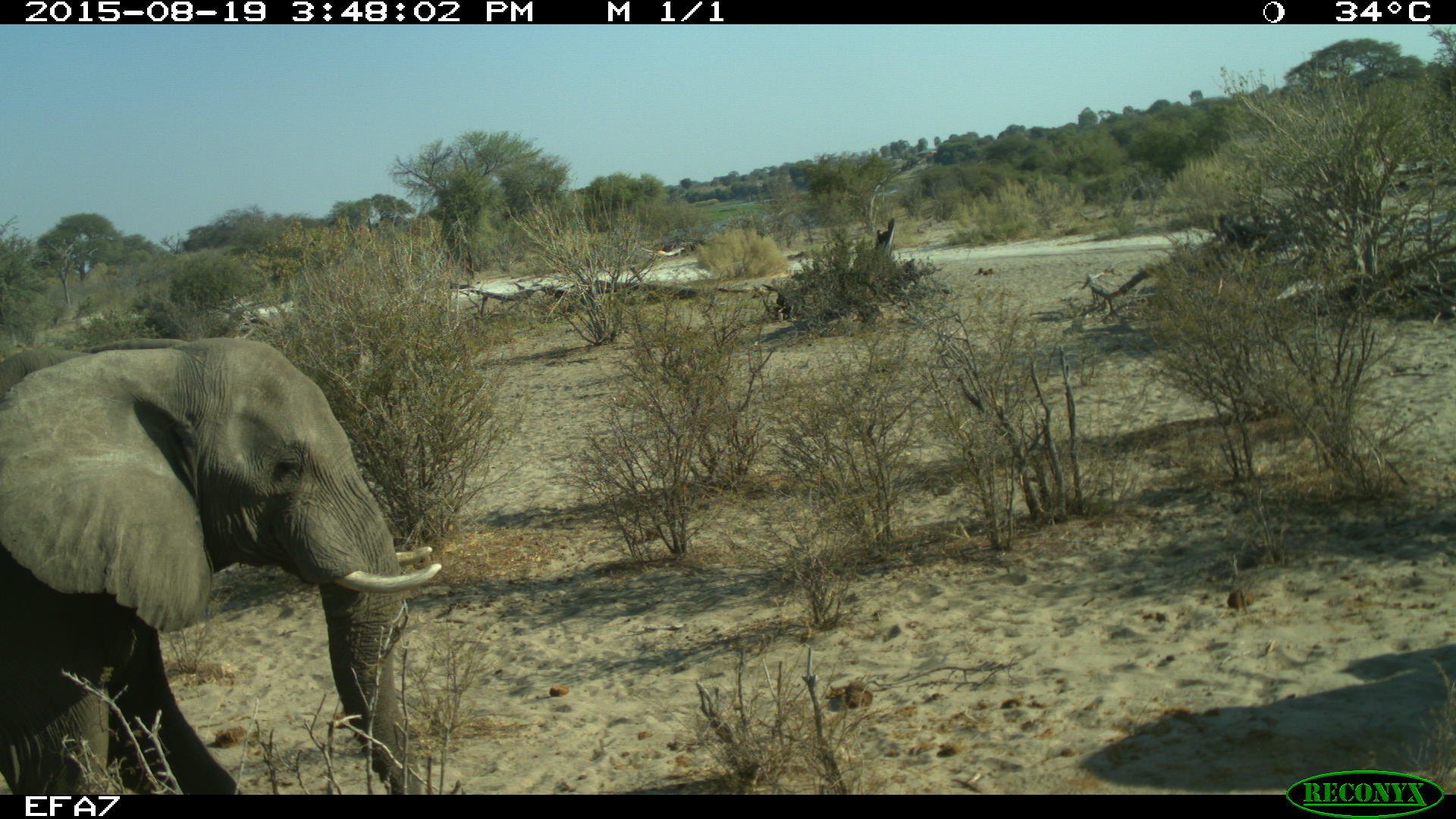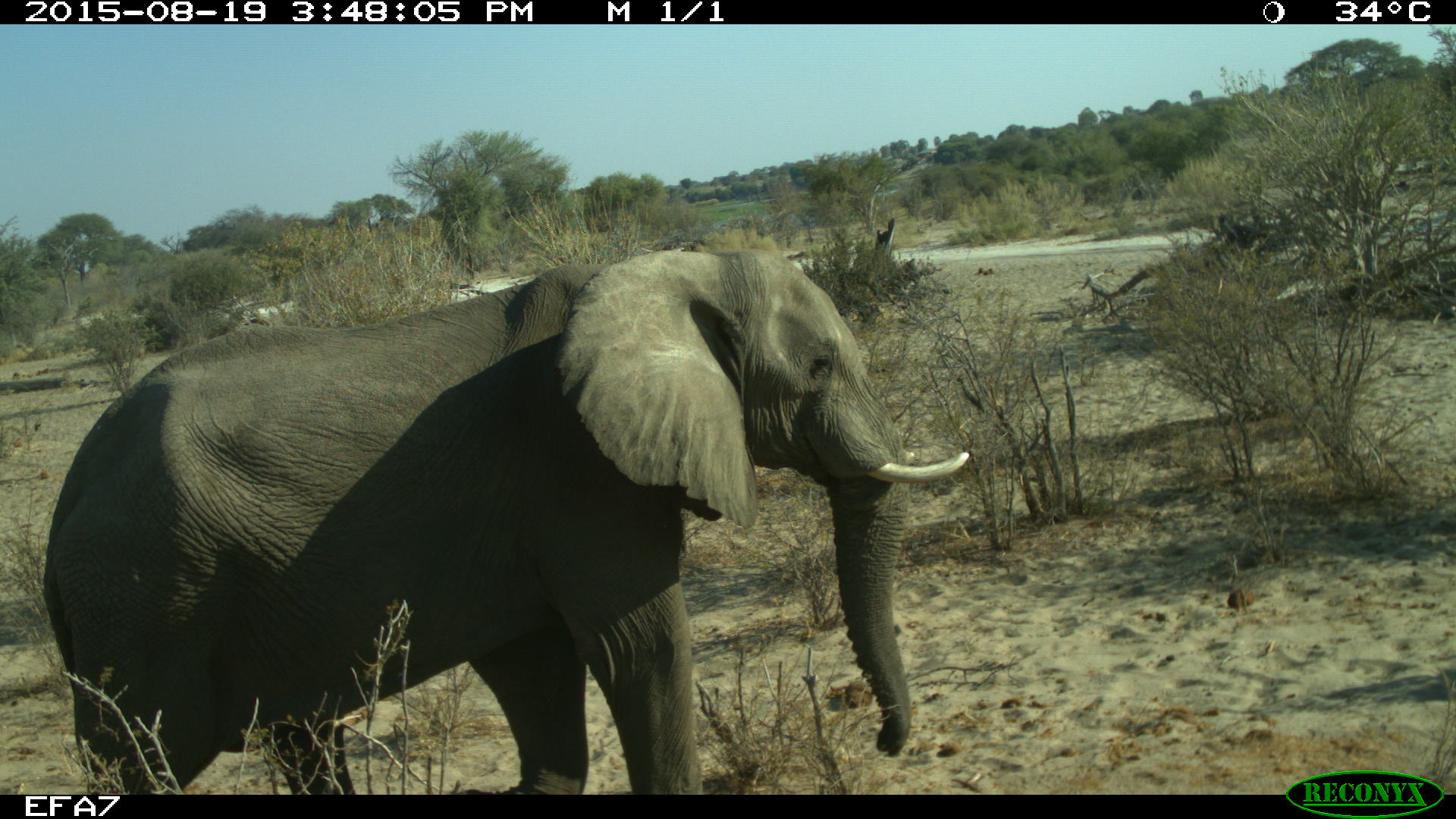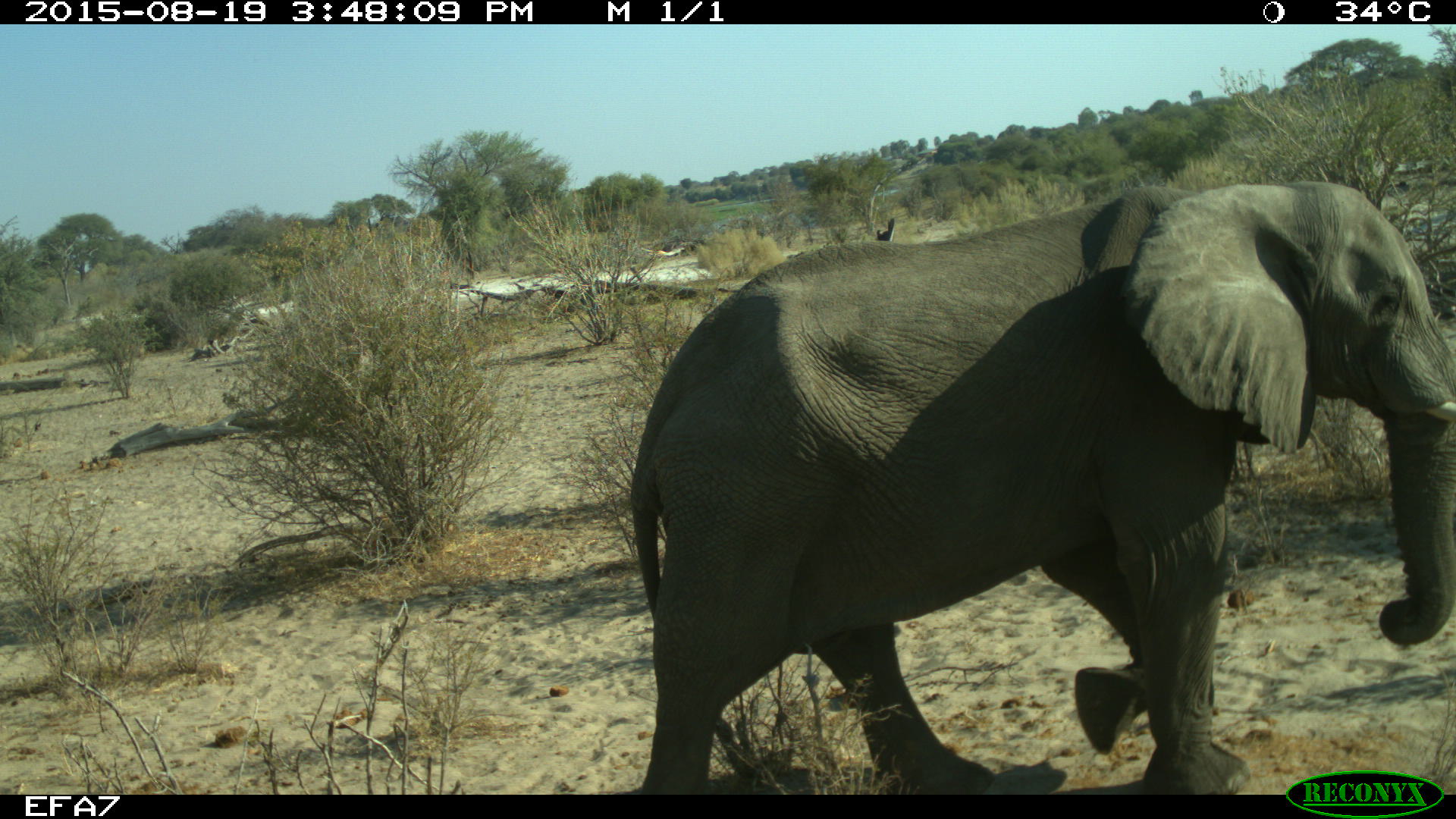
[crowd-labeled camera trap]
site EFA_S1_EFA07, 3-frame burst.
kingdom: Animalia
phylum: Chordata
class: Mammalia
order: Proboscidea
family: Elephantidae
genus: Loxodonta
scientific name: Loxodonta africana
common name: african bush elephant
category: elephant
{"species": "elephant (african bush elephant) (Loxodonta africana)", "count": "1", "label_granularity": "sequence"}